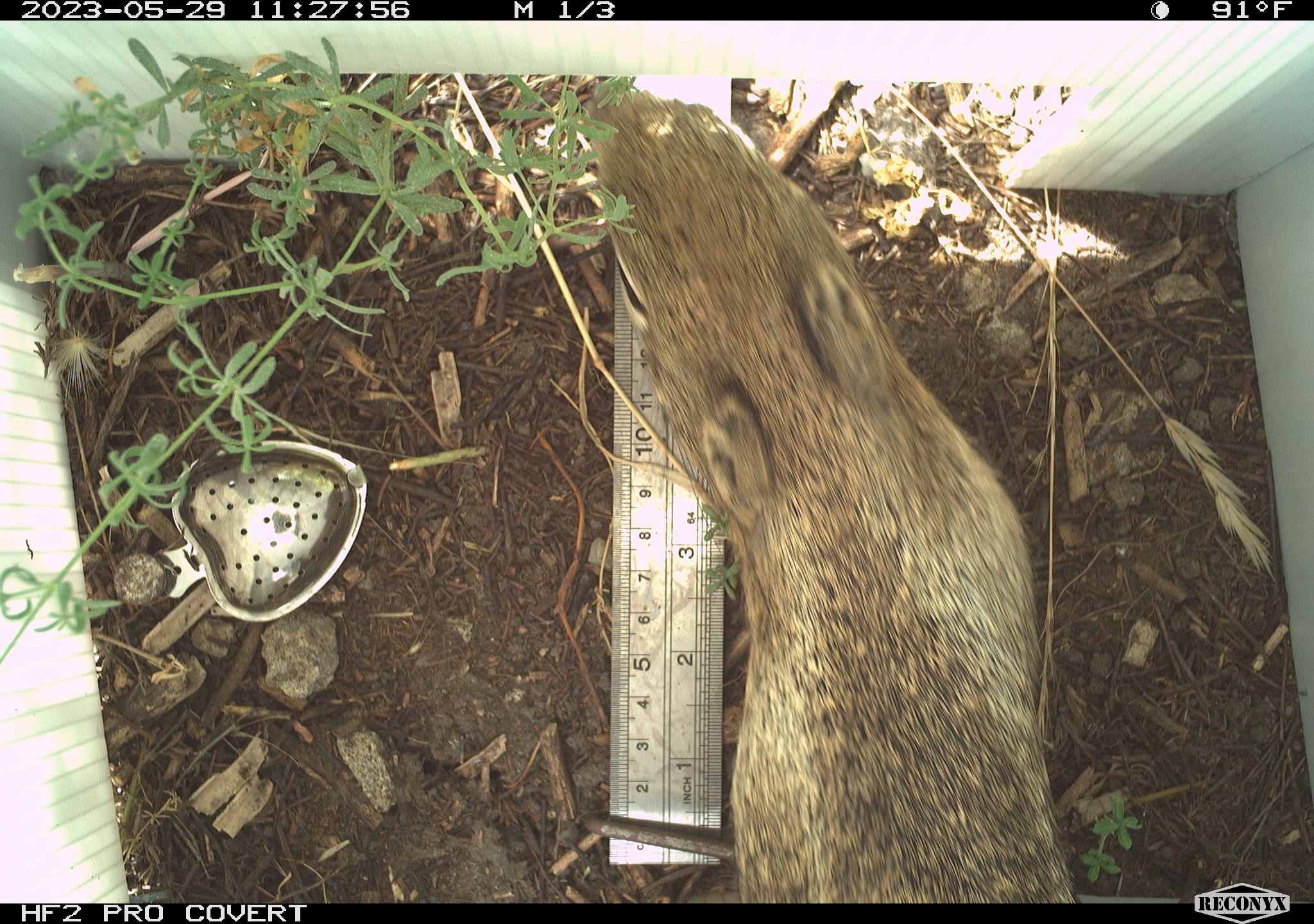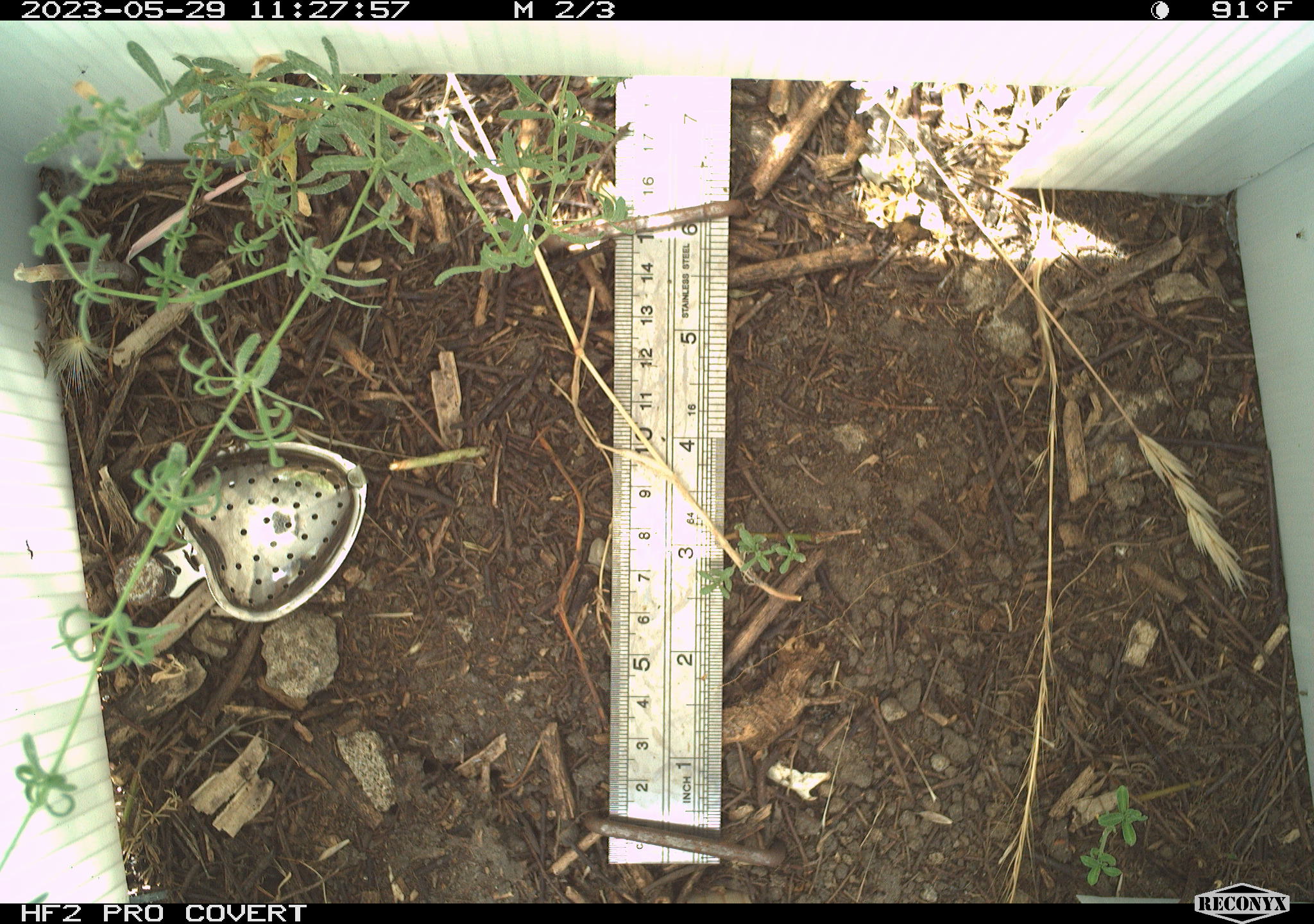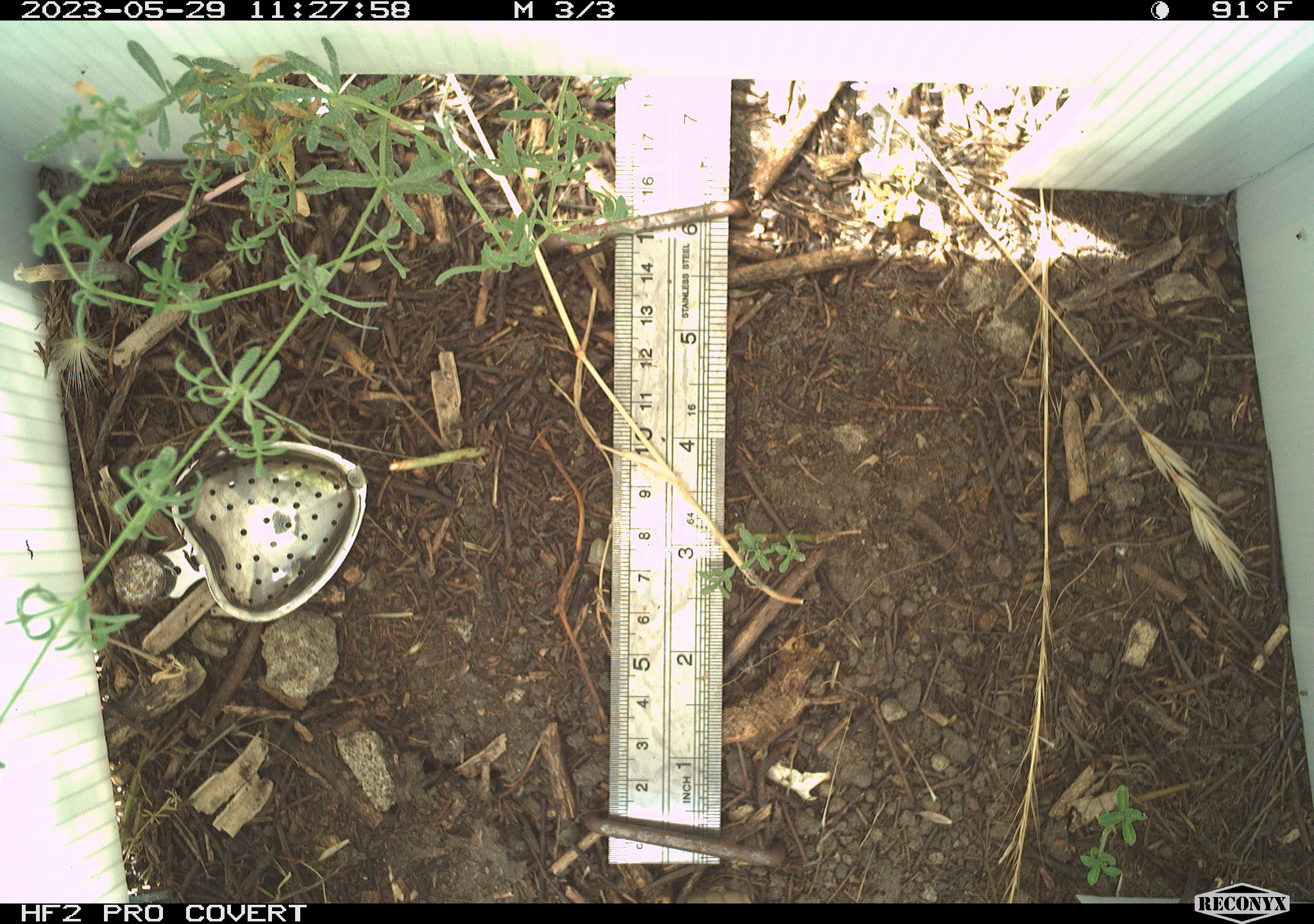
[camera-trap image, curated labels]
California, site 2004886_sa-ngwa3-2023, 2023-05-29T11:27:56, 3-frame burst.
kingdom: Animalia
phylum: Chordata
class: Mammalia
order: Rodentia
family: Sciuridae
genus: Otospermophilus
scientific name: Otospermophilus beecheyi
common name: california ground squirrel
California ground squirrel (Otospermophilus beecheyi).